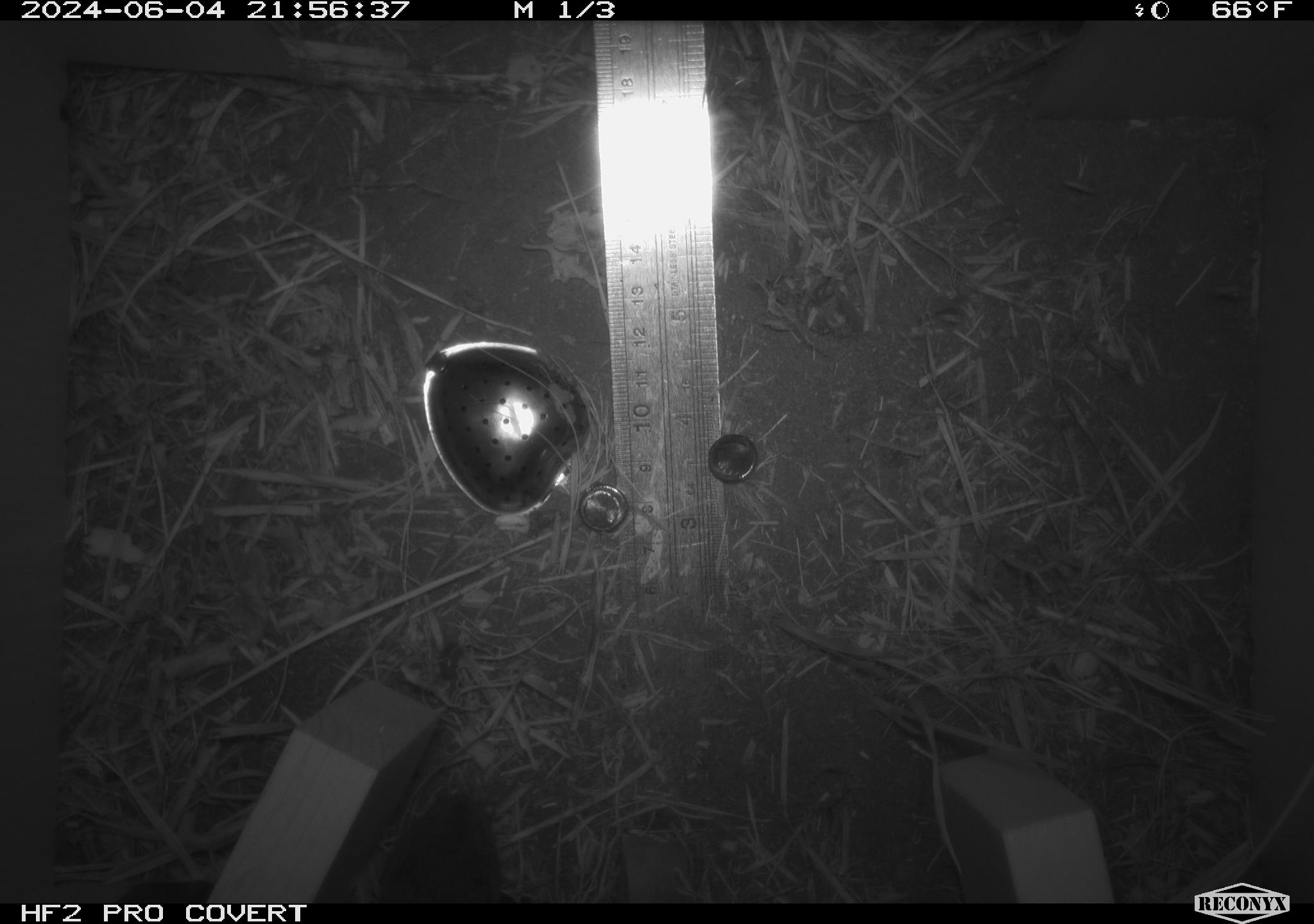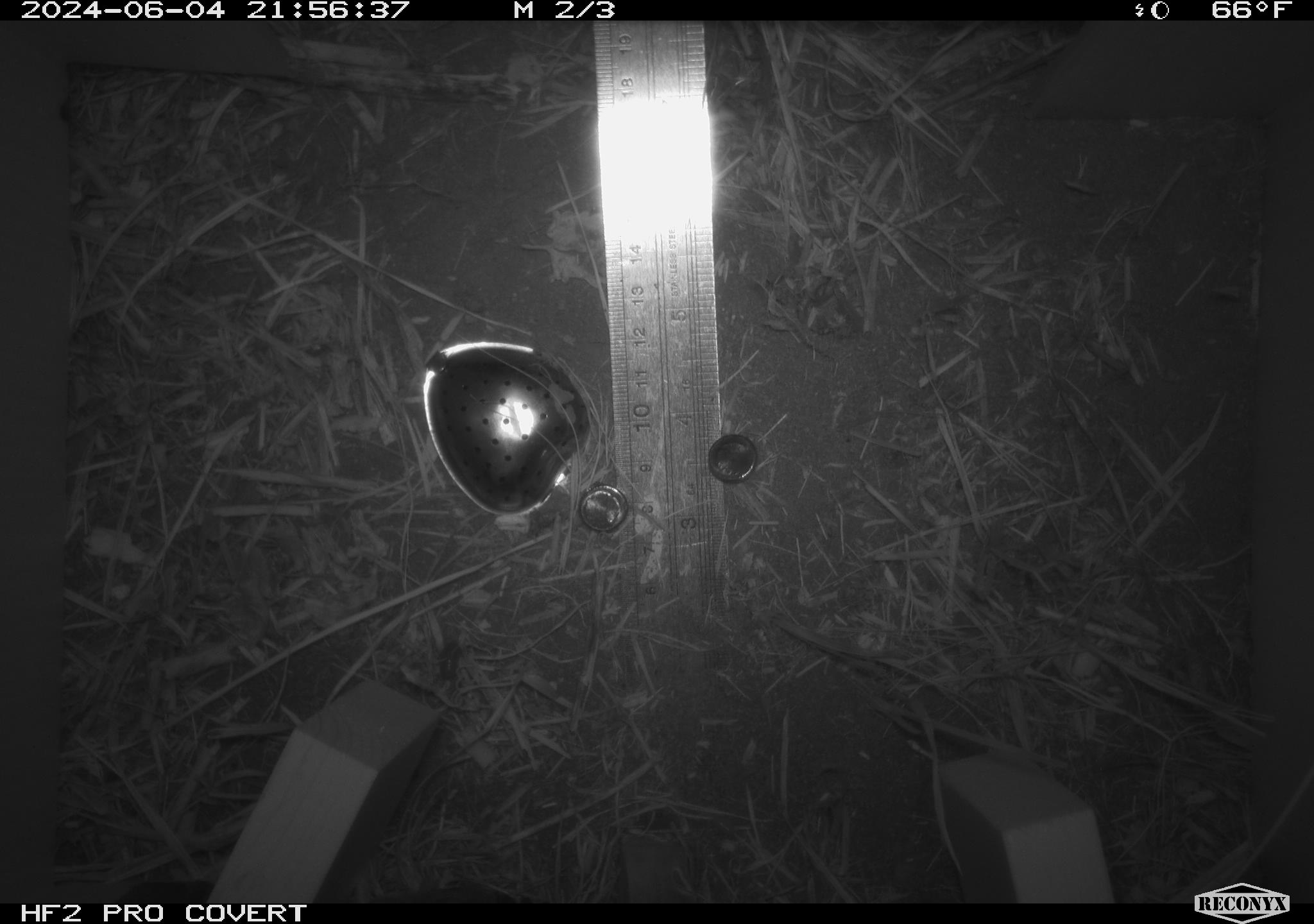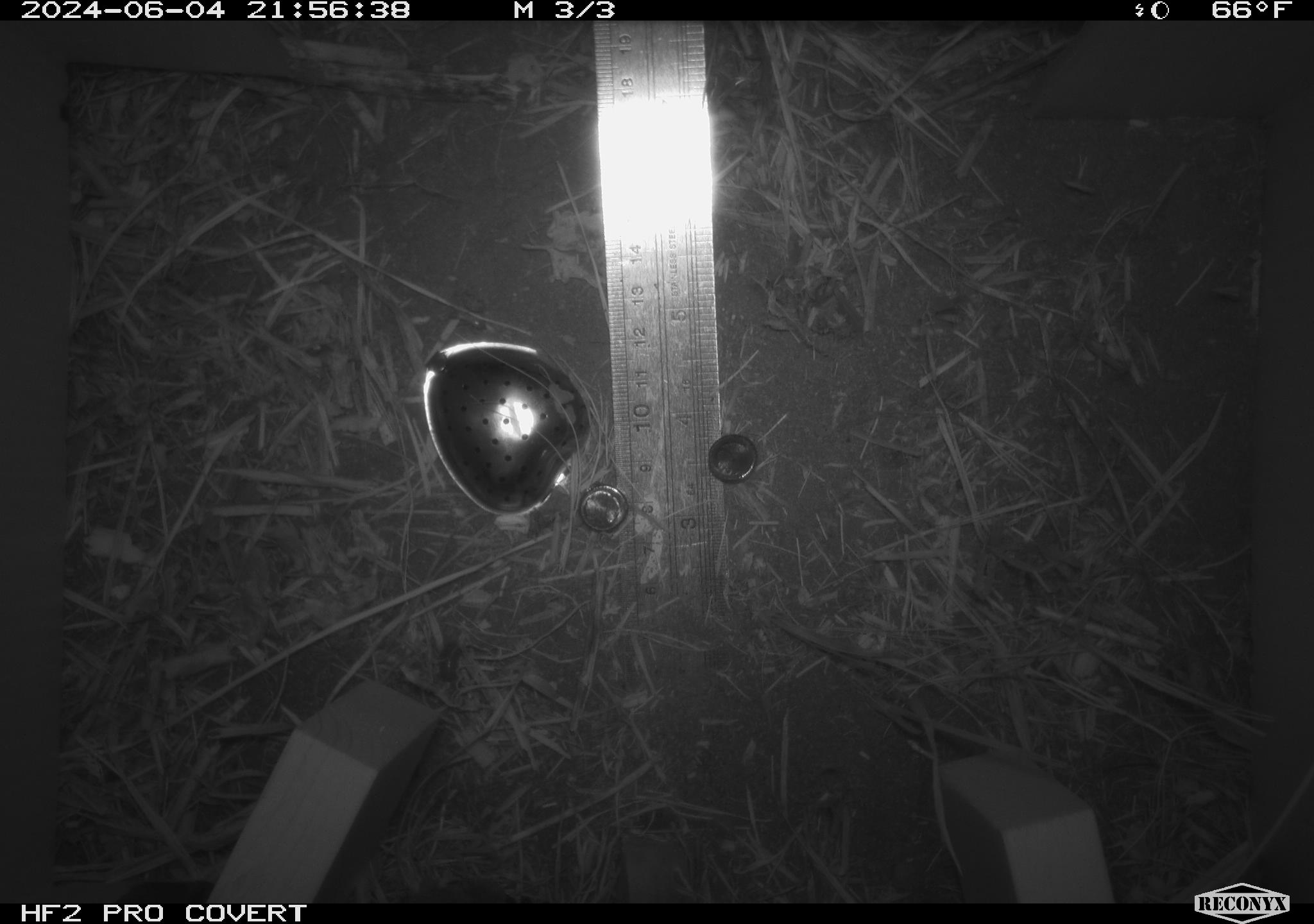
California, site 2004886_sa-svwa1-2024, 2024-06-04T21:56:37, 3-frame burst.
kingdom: Animalia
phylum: Chordata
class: Mammalia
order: Rodentia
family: Cricetidae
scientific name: Arvicolinae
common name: voles, lemmings, and muskrats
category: arvicolinae subfamily